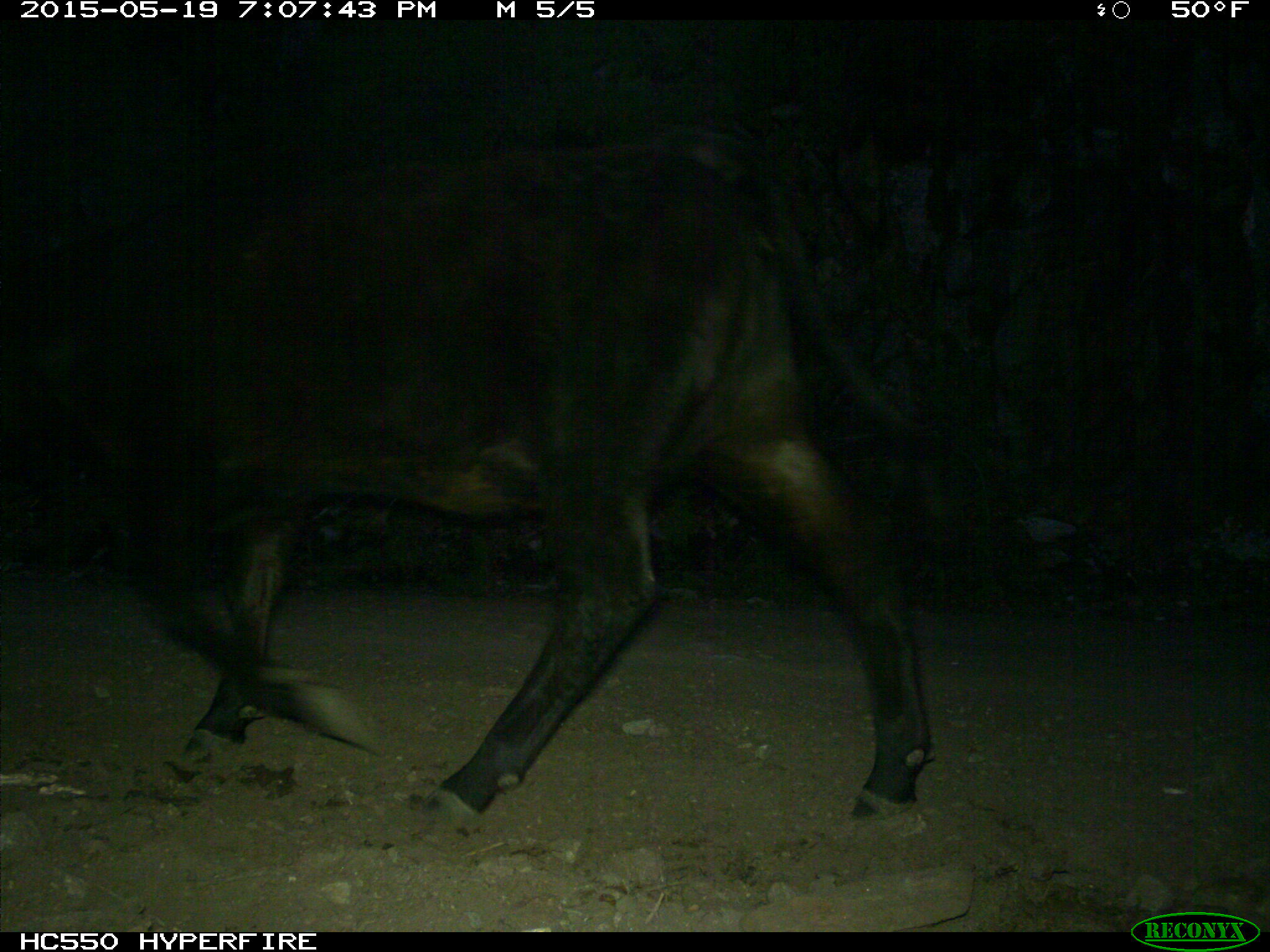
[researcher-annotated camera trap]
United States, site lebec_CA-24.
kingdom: Animalia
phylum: Chordata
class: Mammalia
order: Artiodactyla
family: Bovidae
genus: Bos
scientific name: Bos taurus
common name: domestic cow